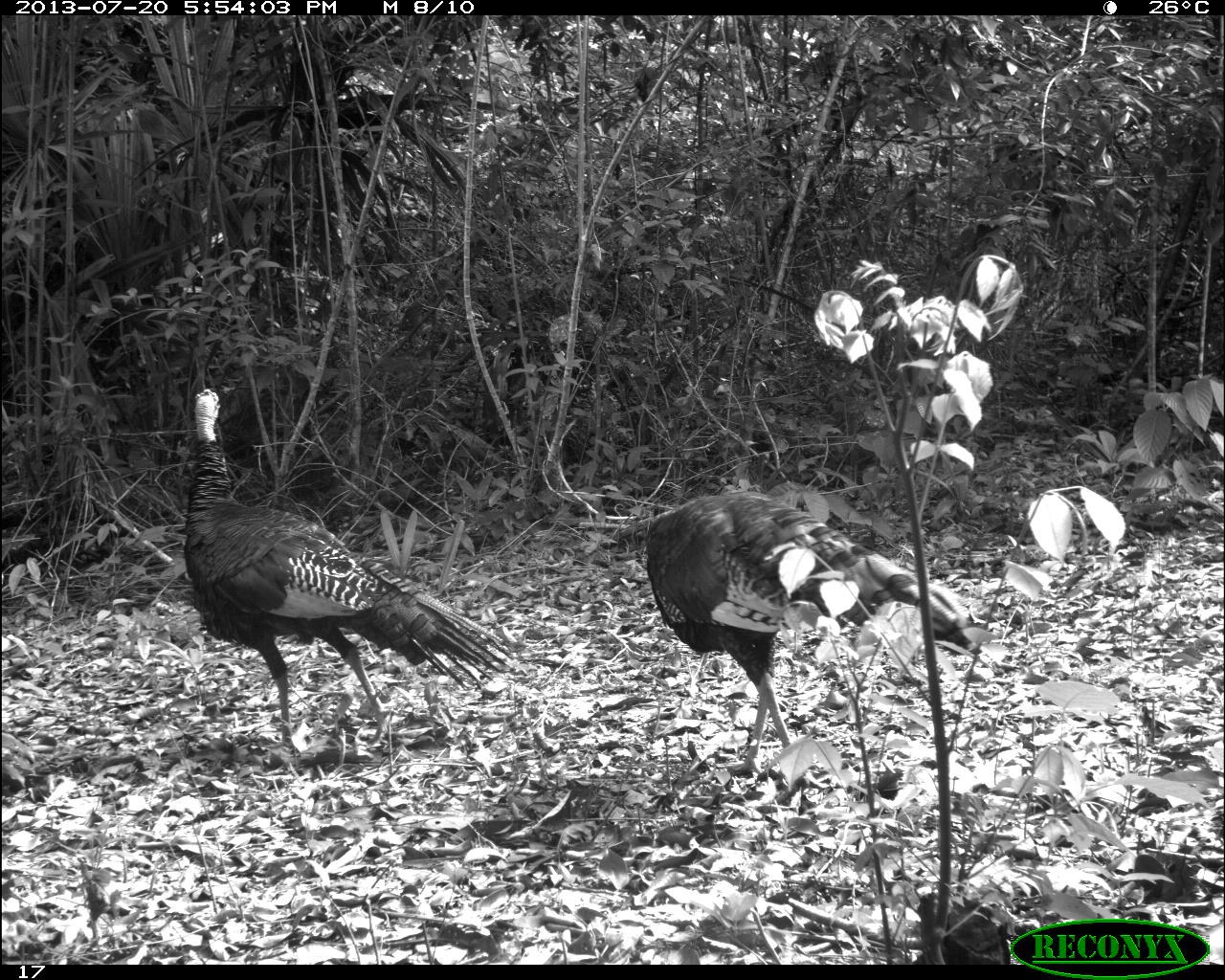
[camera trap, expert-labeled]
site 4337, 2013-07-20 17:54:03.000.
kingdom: Animalia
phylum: Chordata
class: Aves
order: Galliformes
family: Phasianidae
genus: Meleagris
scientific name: Meleagris ocellata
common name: ocellated turkey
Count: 2.